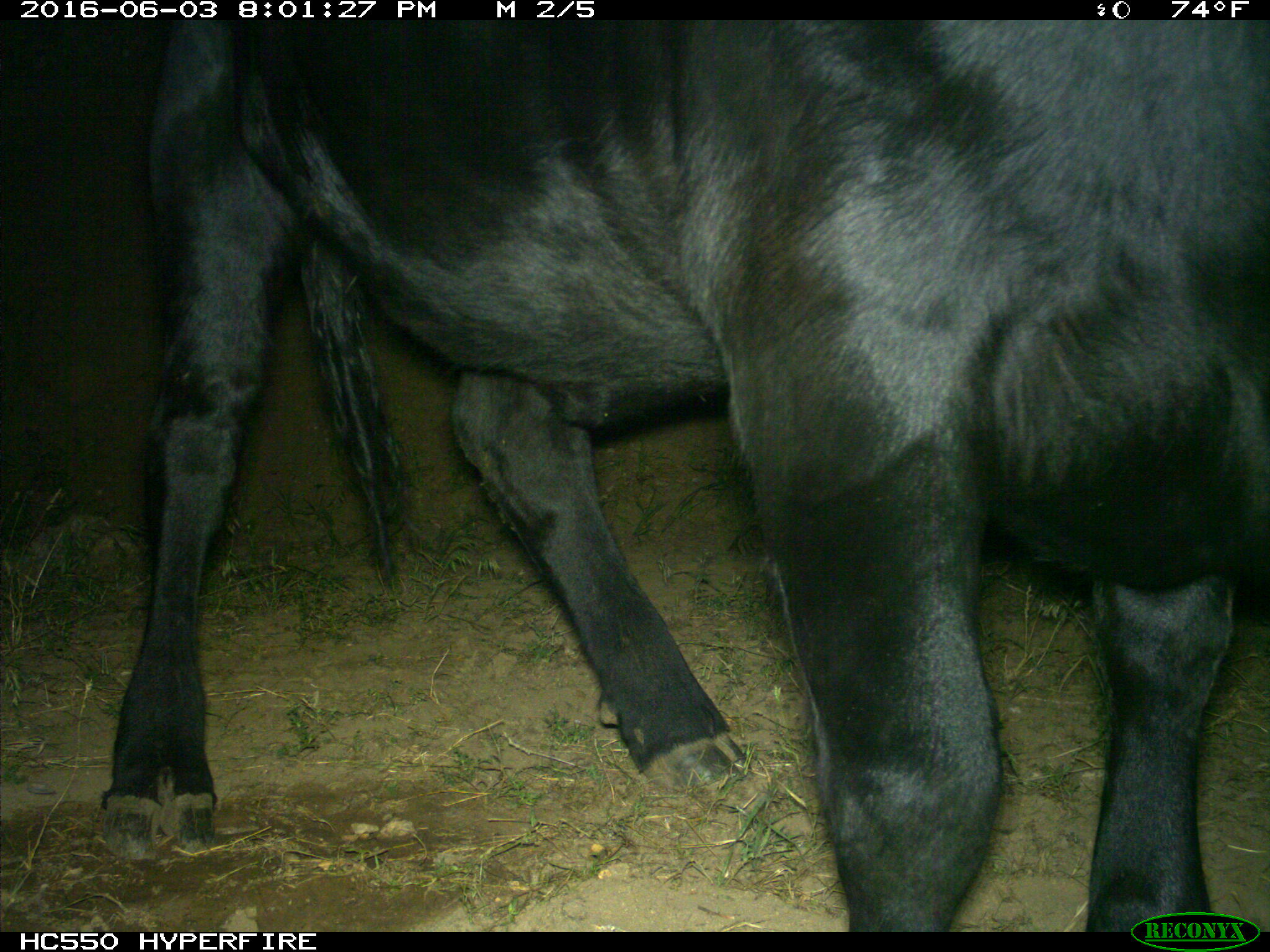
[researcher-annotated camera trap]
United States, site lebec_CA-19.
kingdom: Animalia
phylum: Chordata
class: Mammalia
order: Artiodactyla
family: Bovidae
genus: Bos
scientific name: Bos taurus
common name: domestic cow